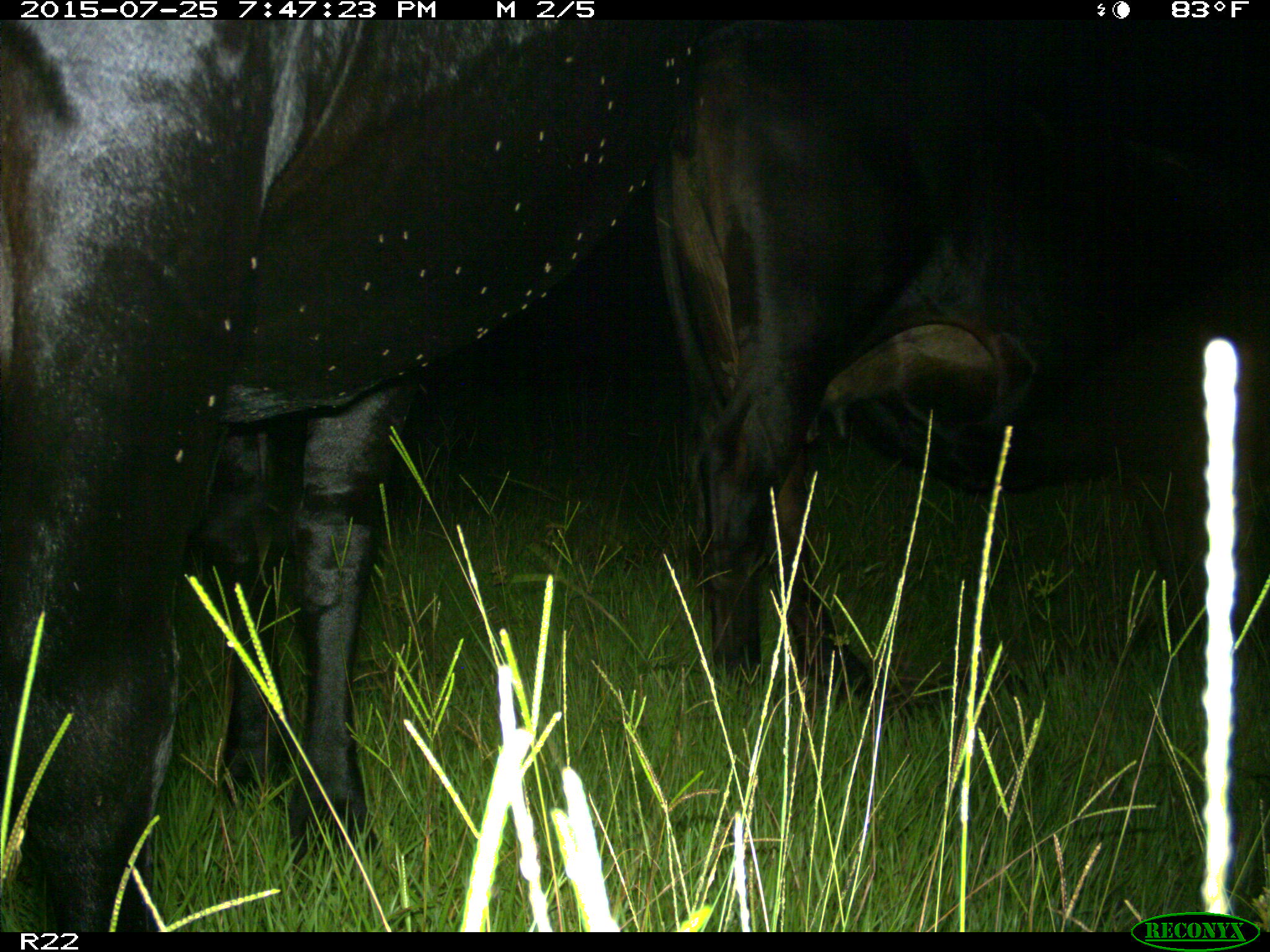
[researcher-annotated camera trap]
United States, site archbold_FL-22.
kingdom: Animalia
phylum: Chordata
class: Mammalia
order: Artiodactyla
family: Bovidae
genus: Bos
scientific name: Bos taurus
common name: domestic cow